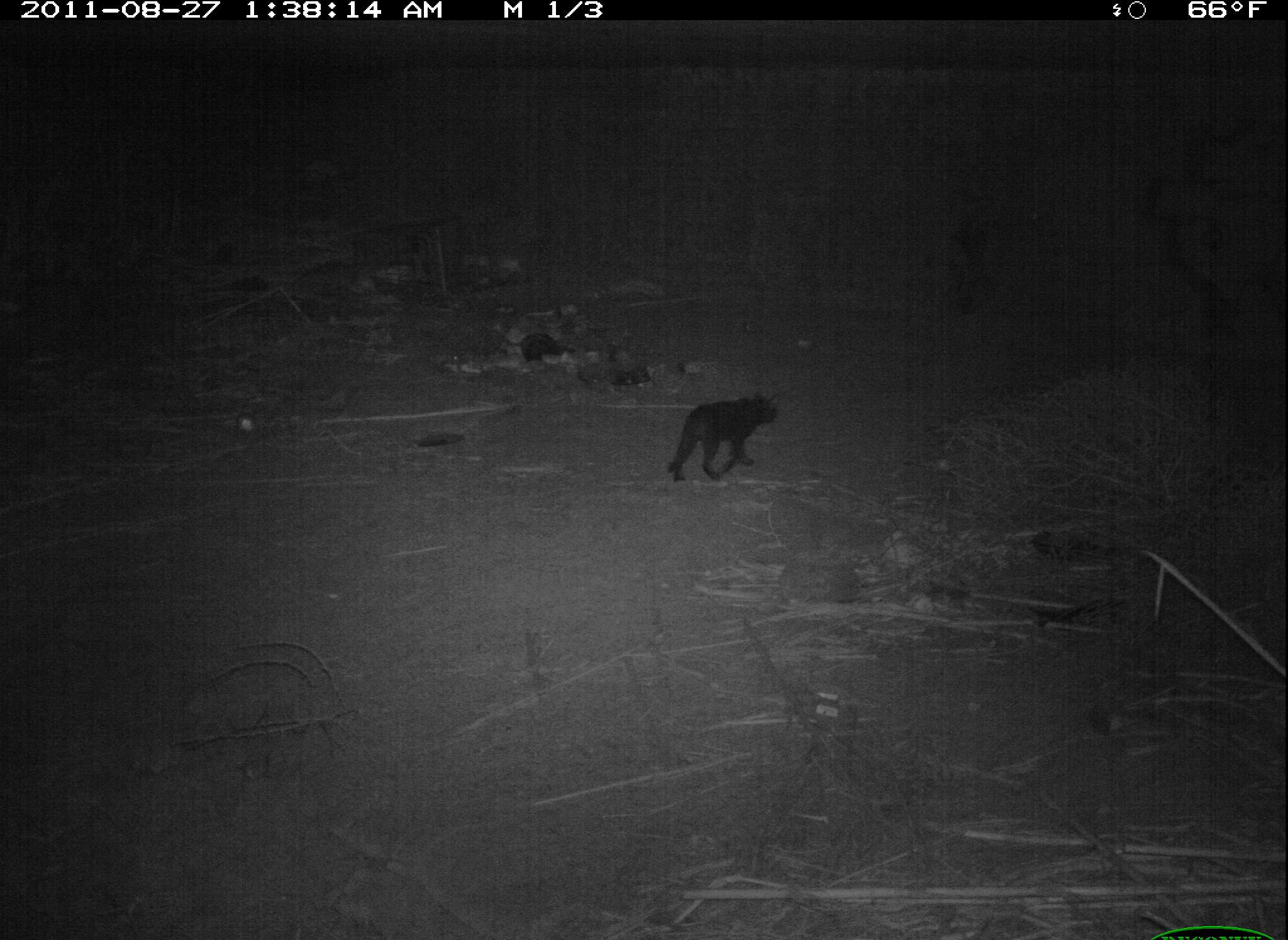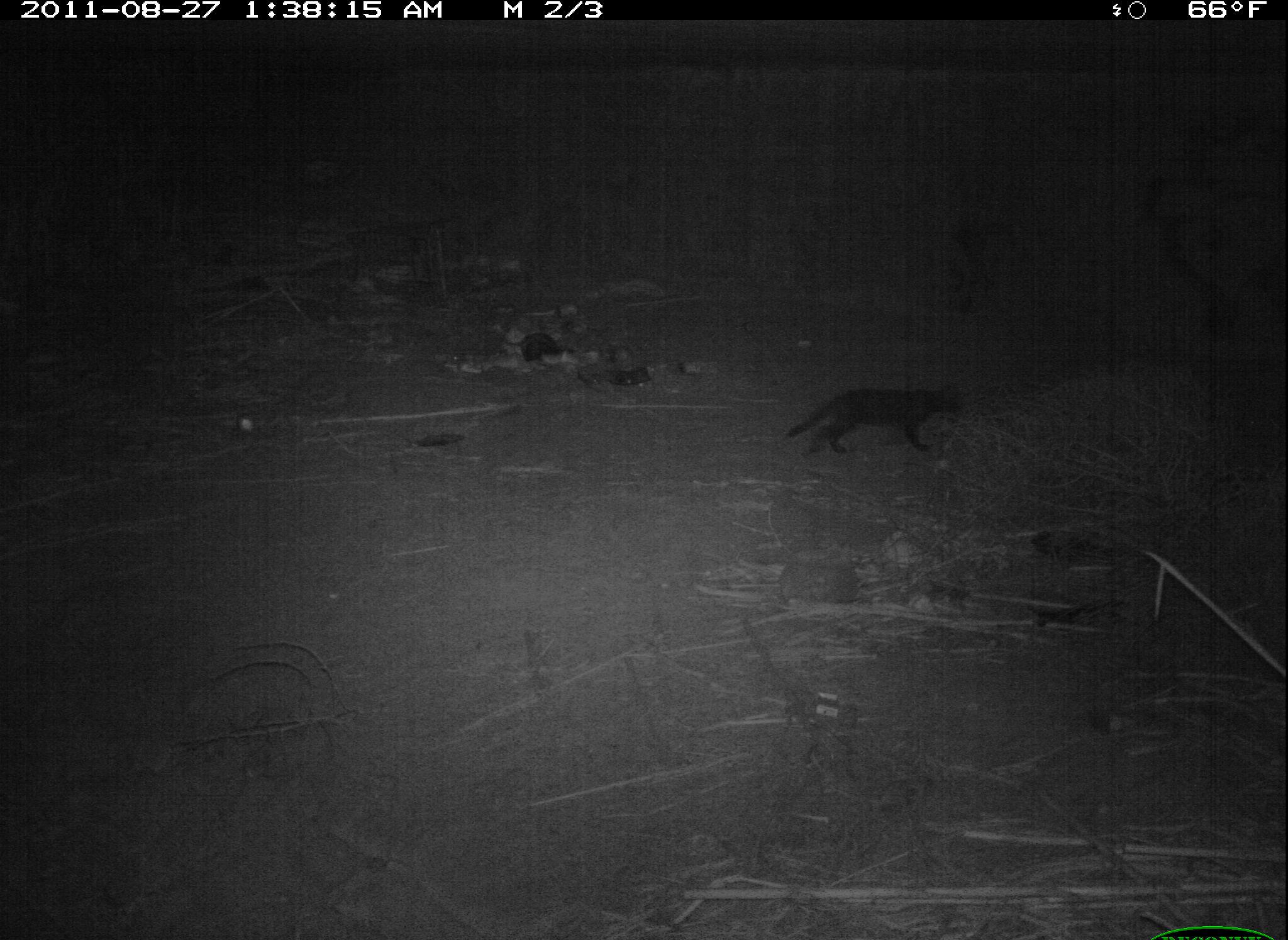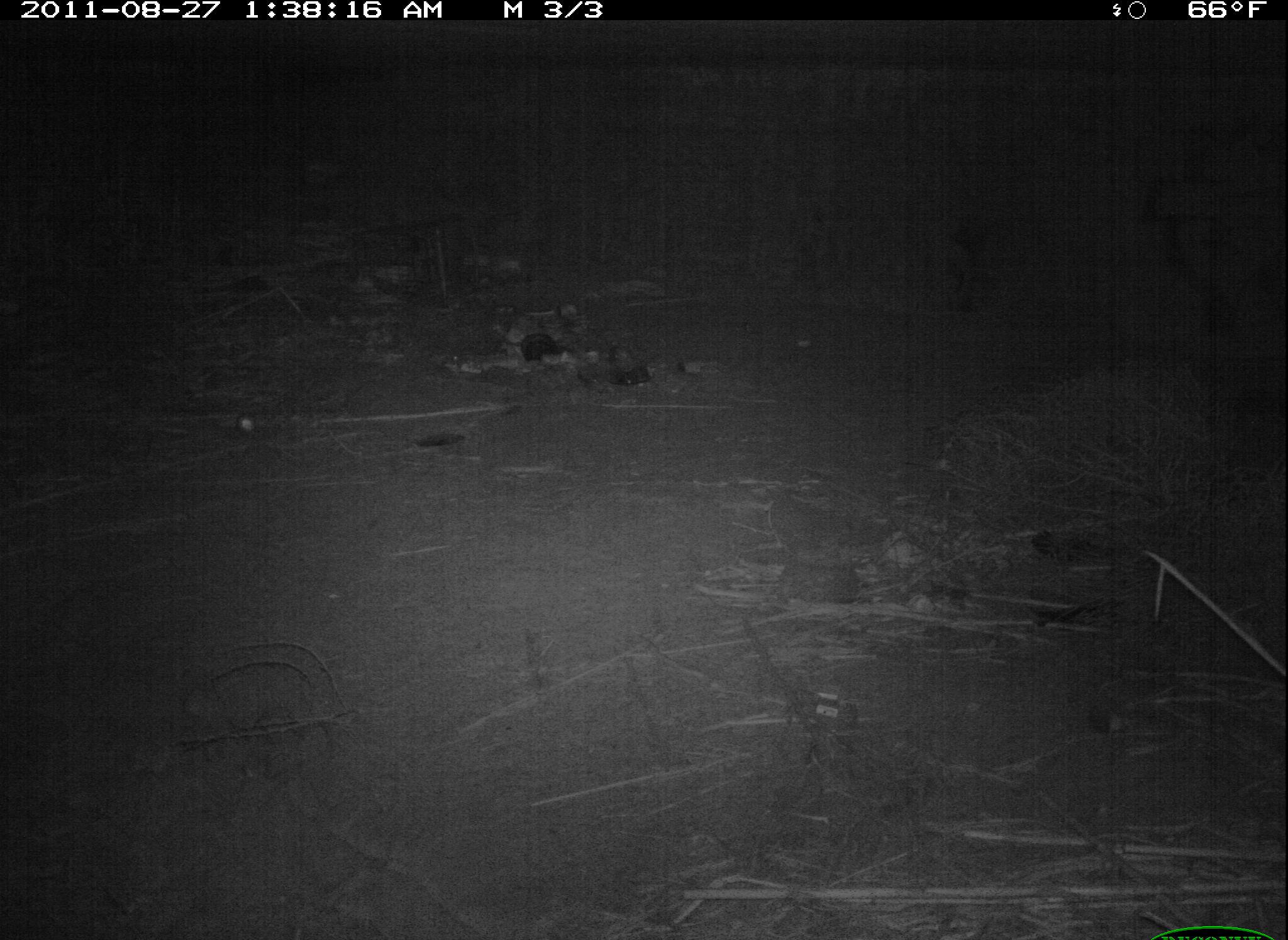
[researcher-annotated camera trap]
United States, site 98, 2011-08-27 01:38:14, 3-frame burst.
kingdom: Animalia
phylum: Chordata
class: Mammalia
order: Carnivora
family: Felidae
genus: Felis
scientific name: Felis catus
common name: cat